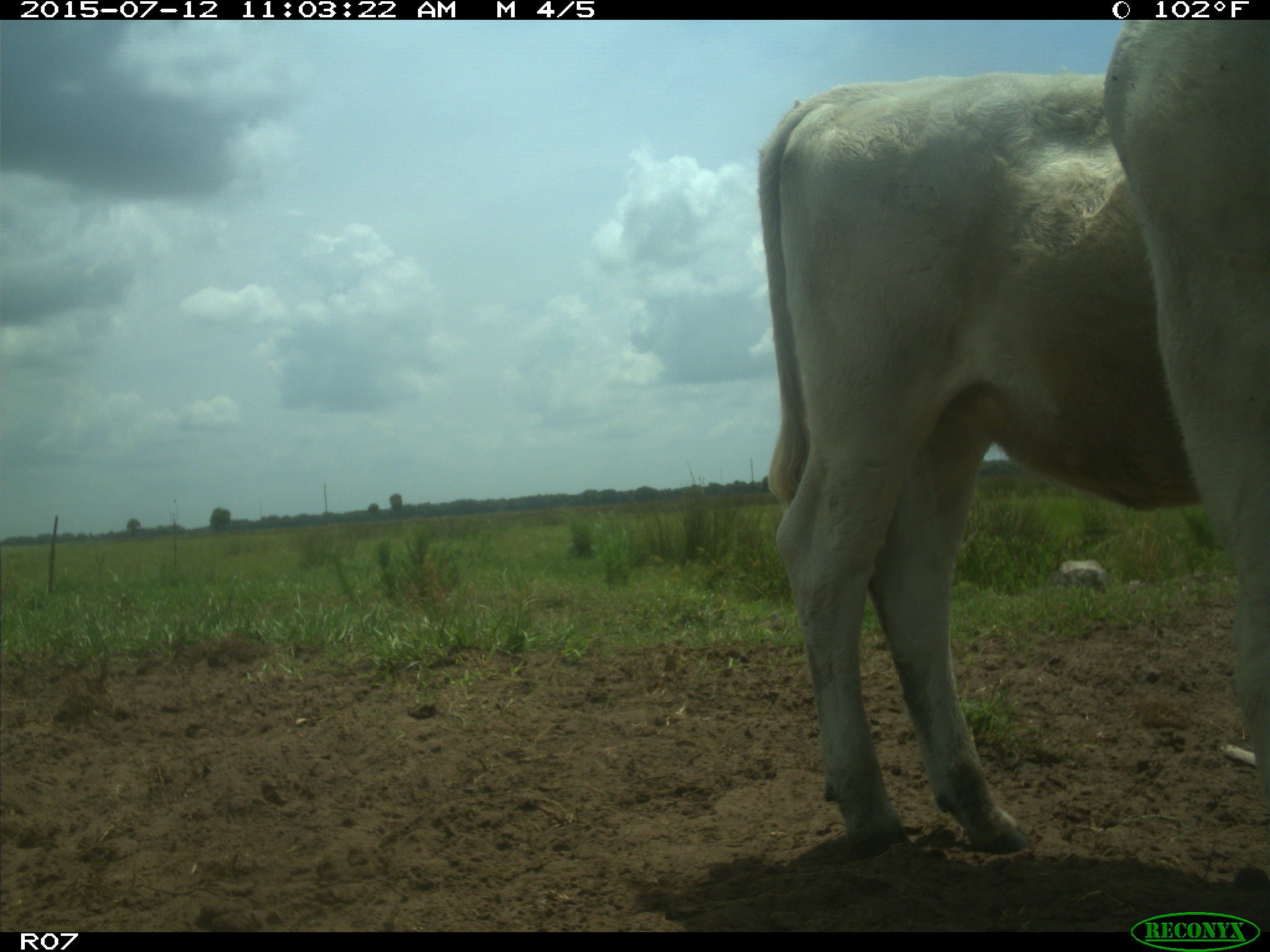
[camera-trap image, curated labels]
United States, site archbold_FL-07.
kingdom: Animalia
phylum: Chordata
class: Mammalia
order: Artiodactyla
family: Bovidae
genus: Bos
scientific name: Bos taurus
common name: domestic cow